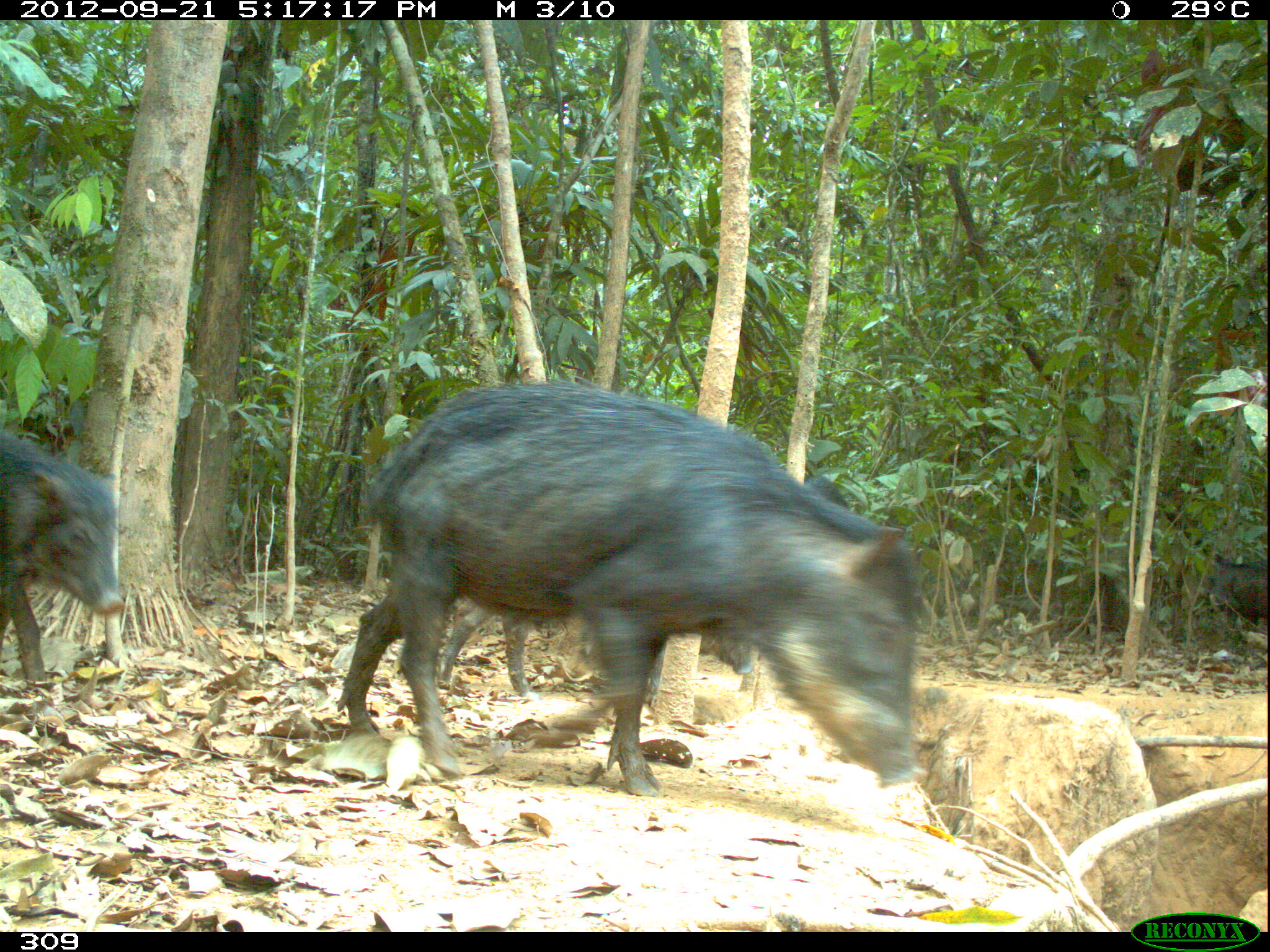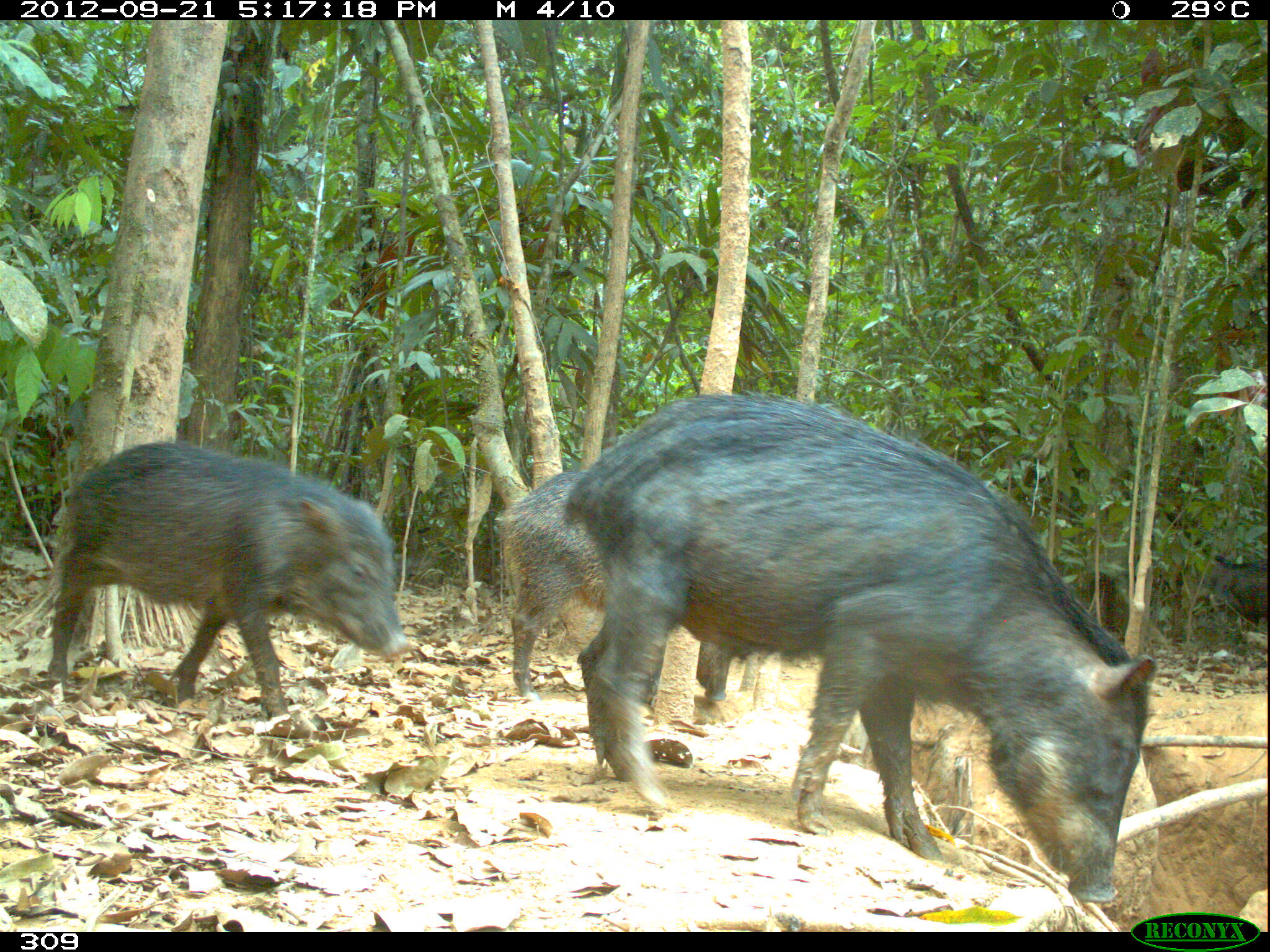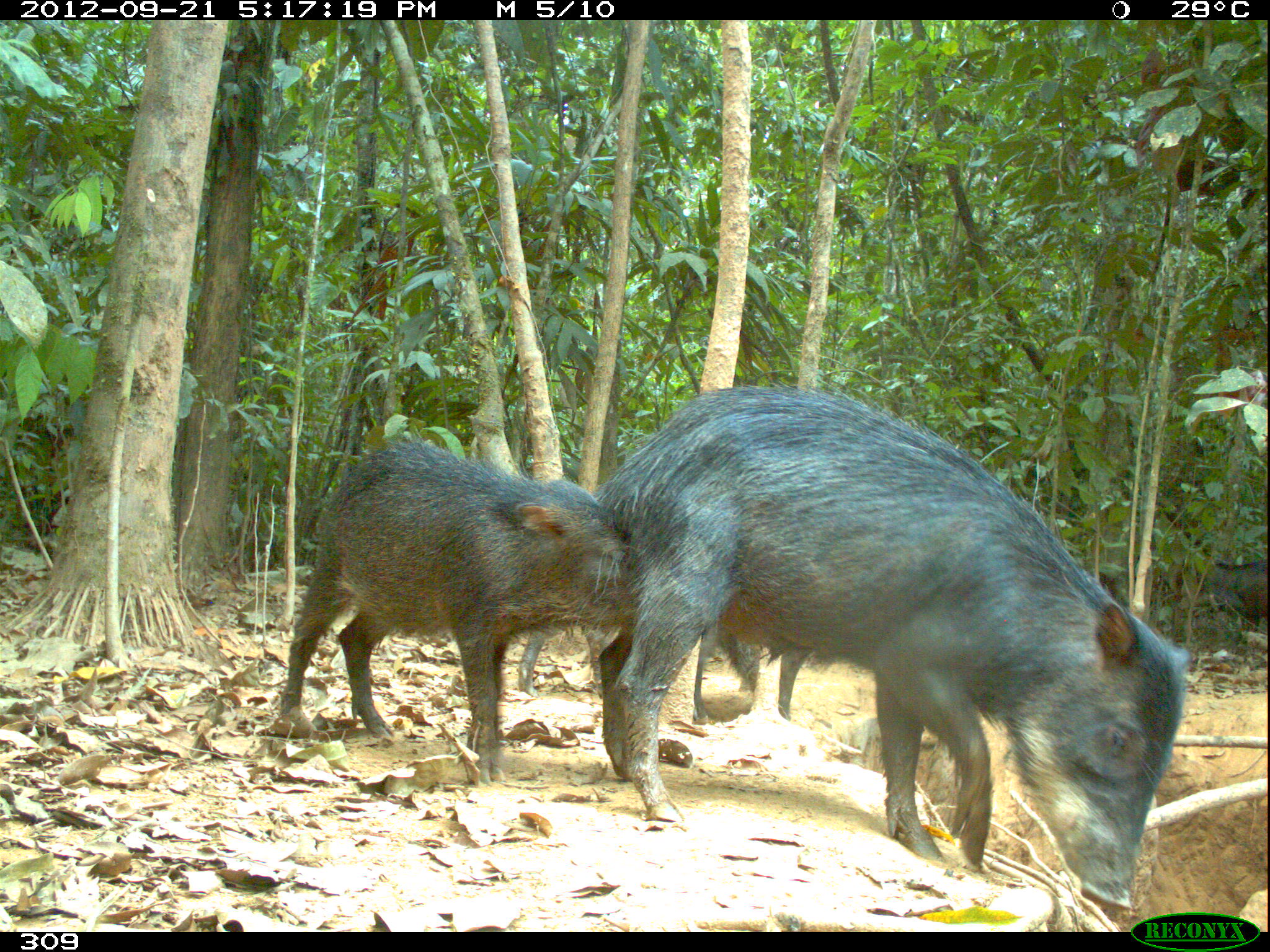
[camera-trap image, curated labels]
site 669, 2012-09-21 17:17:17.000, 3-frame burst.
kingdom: Animalia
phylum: Chordata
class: Mammalia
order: Artiodactyla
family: Tayassuidae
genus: Tayassu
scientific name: Tayassu pecari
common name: white-lipped peccary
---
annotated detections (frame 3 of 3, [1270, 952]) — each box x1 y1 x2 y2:
tayassu pecari: 596 384 1189 904; 276 441 636 781; 518 621 812 722; 1195 559 1264 645